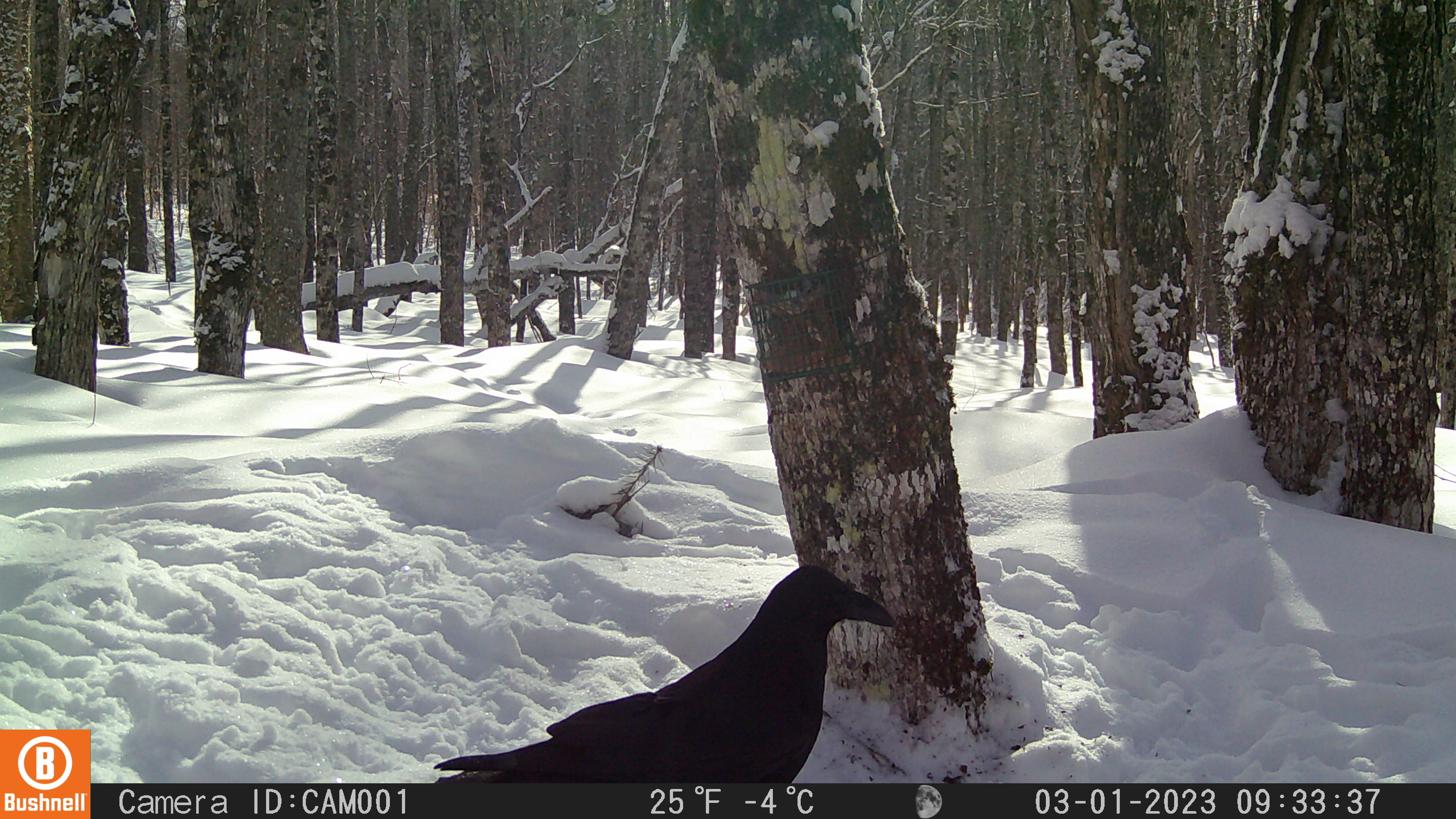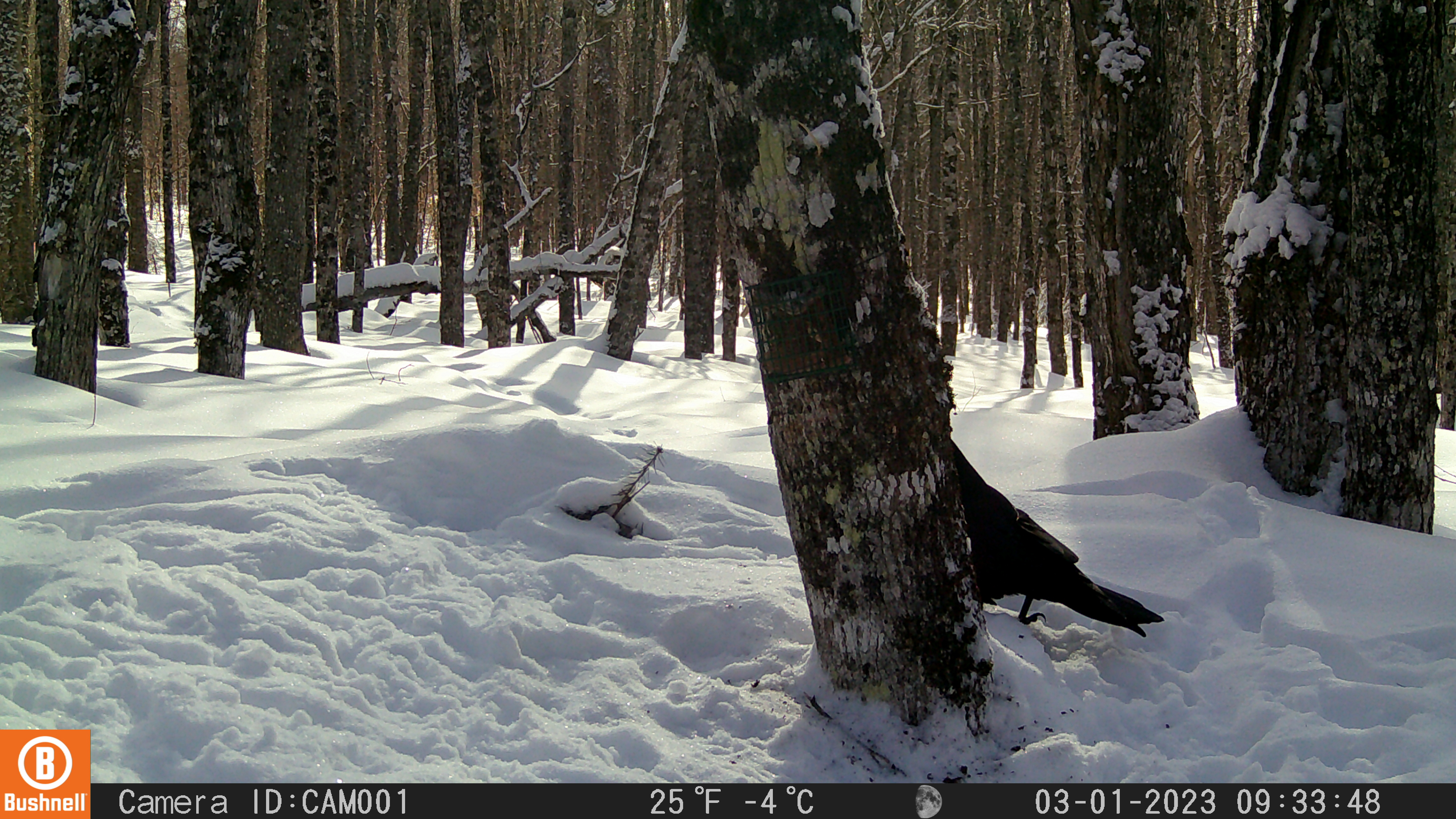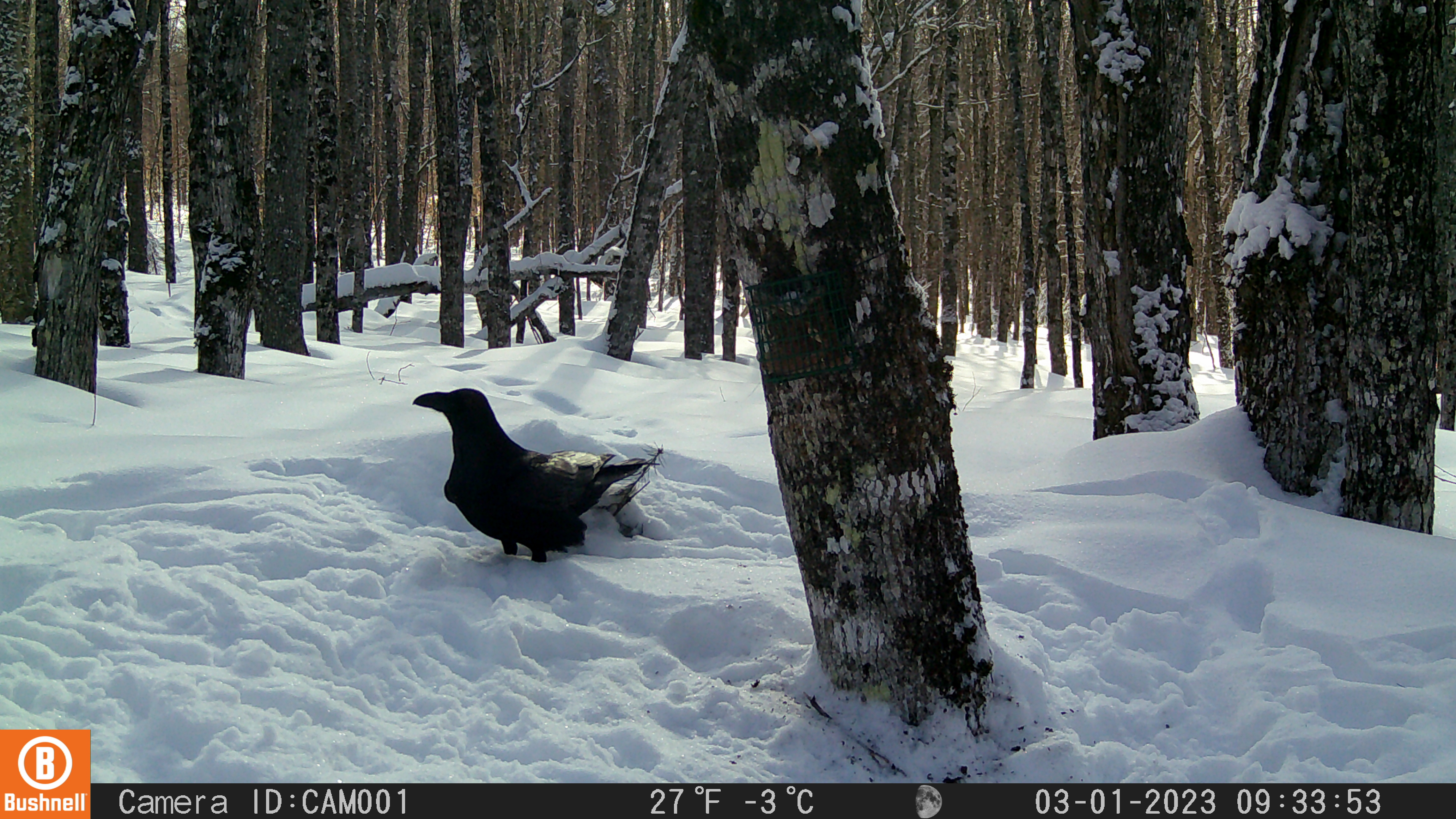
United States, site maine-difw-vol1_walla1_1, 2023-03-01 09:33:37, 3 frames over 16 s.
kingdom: Animalia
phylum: Chordata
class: Aves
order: Passeriformes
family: Corvidae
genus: Corvus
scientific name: Corvus corax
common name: common raven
Common raven (Corvus corax).